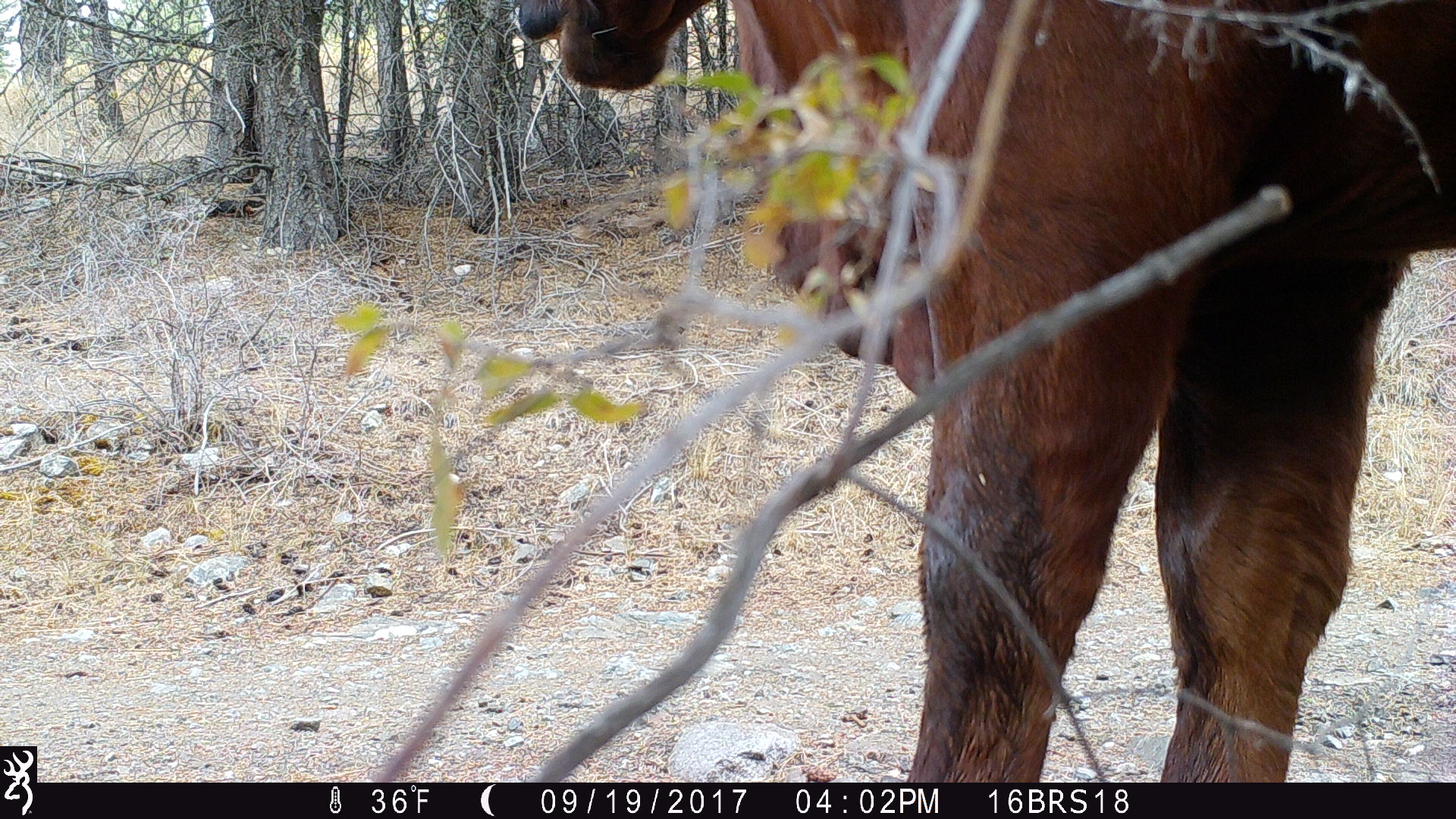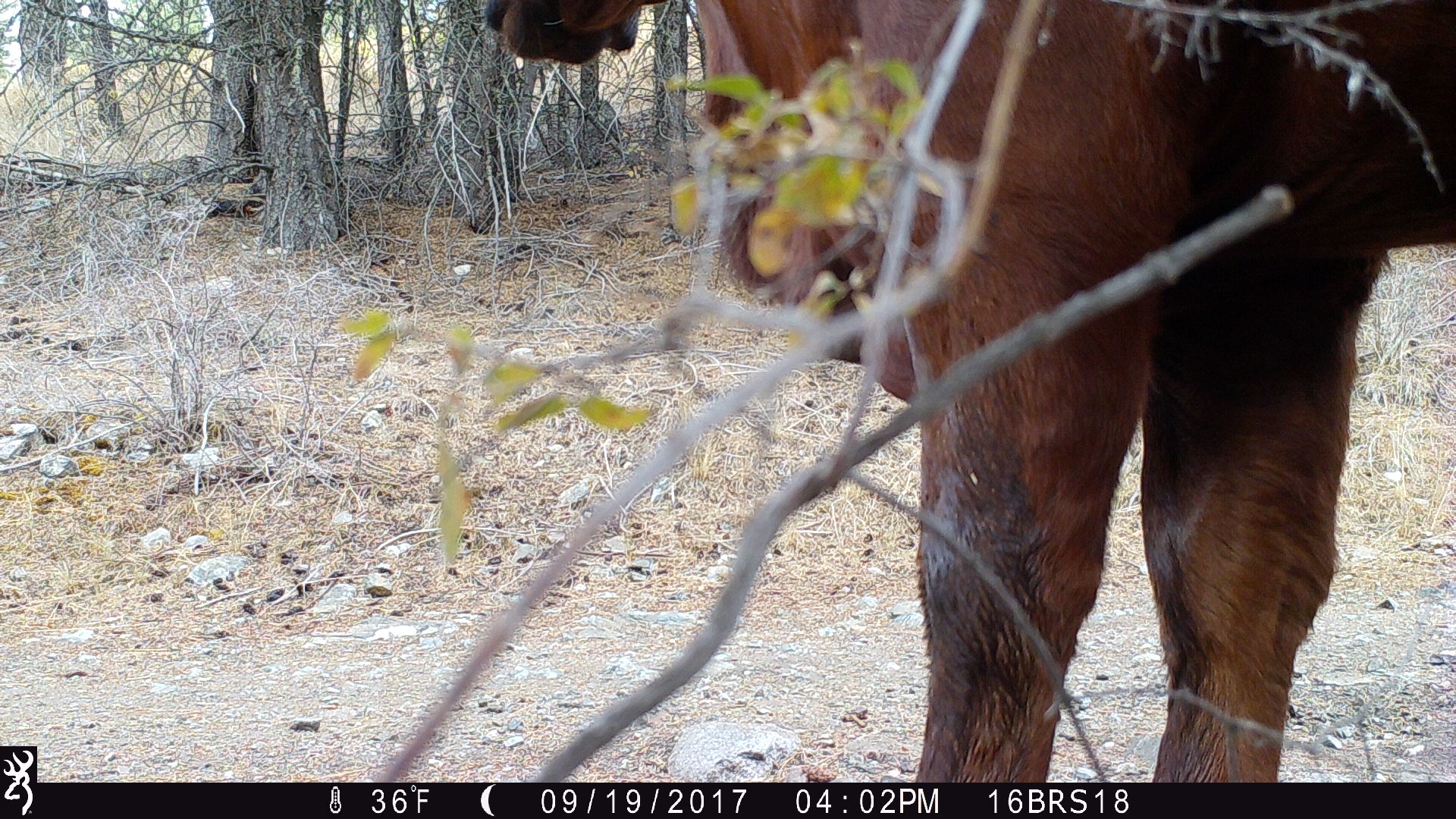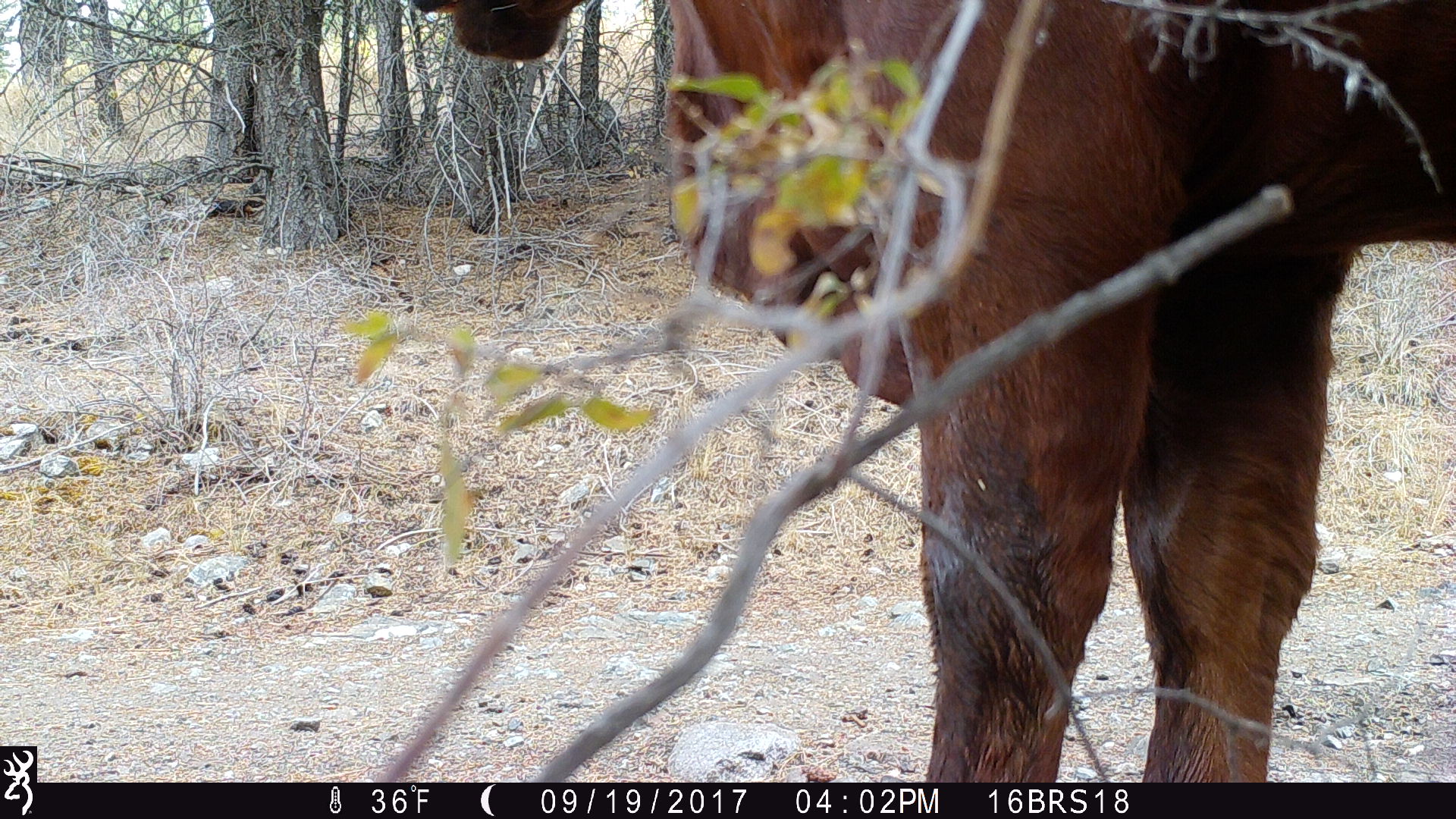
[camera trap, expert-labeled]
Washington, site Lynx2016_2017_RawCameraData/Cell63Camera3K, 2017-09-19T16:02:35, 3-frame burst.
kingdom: Animalia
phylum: Chordata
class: Mammalia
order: Artiodactyla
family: Bovidae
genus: Bos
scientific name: Bos taurus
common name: domestic cattle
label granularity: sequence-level